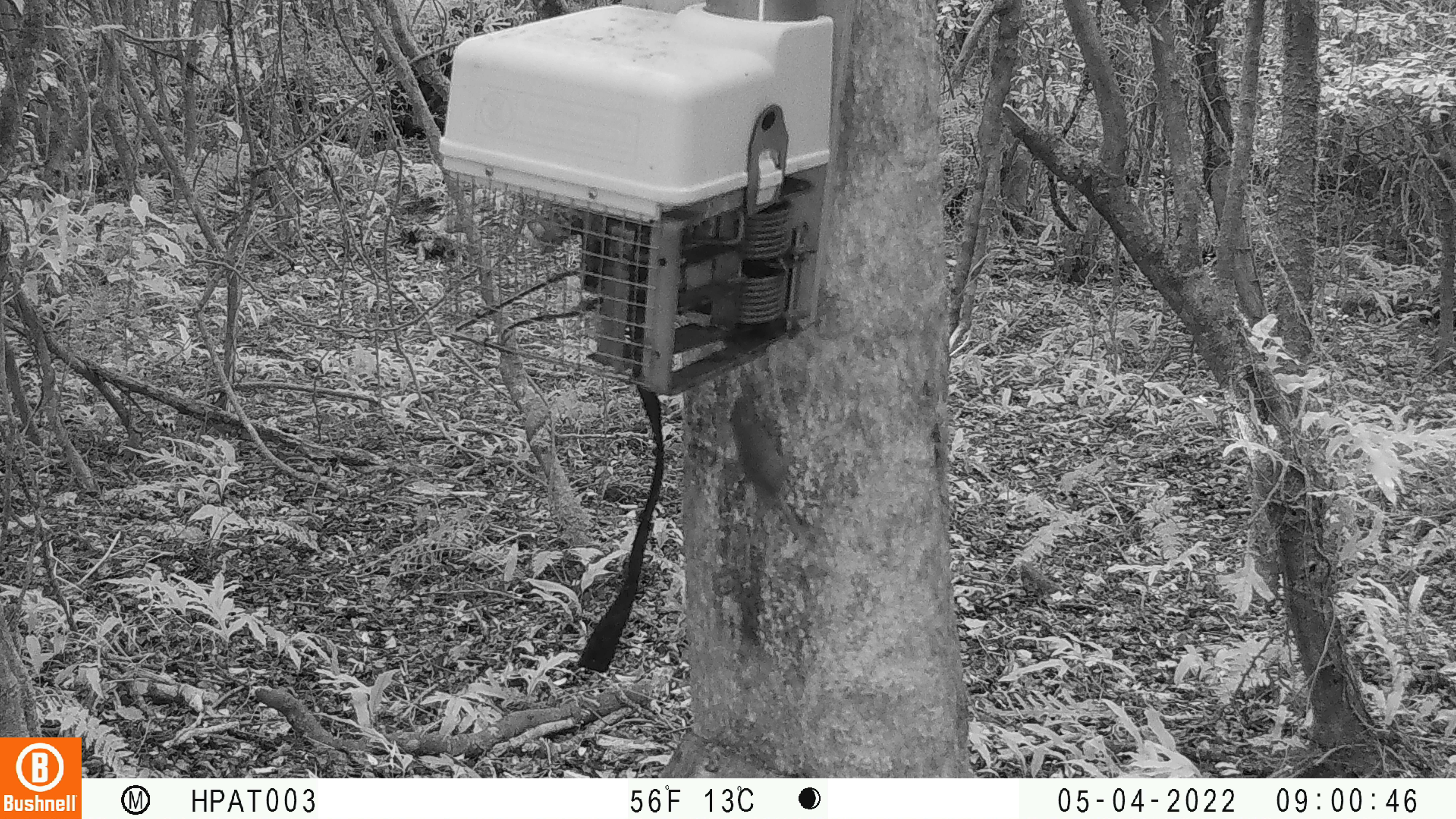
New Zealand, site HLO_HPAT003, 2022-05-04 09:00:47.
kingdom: Animalia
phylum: Chordata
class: Mammalia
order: Rodentia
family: Muridae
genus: Mus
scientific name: Mus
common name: mouse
Mouse (Mus).